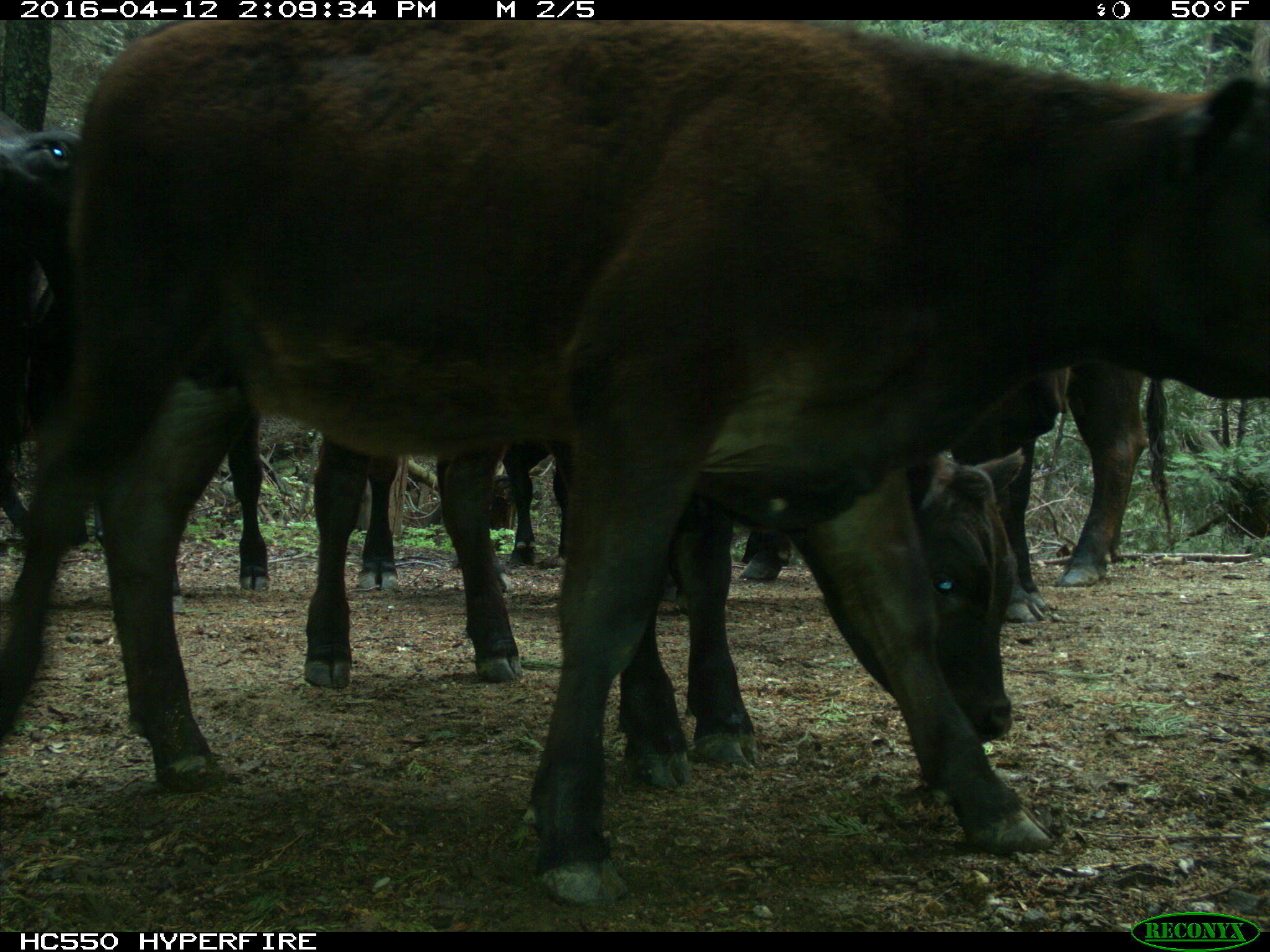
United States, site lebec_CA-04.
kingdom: Animalia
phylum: Chordata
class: Mammalia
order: Artiodactyla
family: Bovidae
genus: Bos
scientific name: Bos taurus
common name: domestic cow